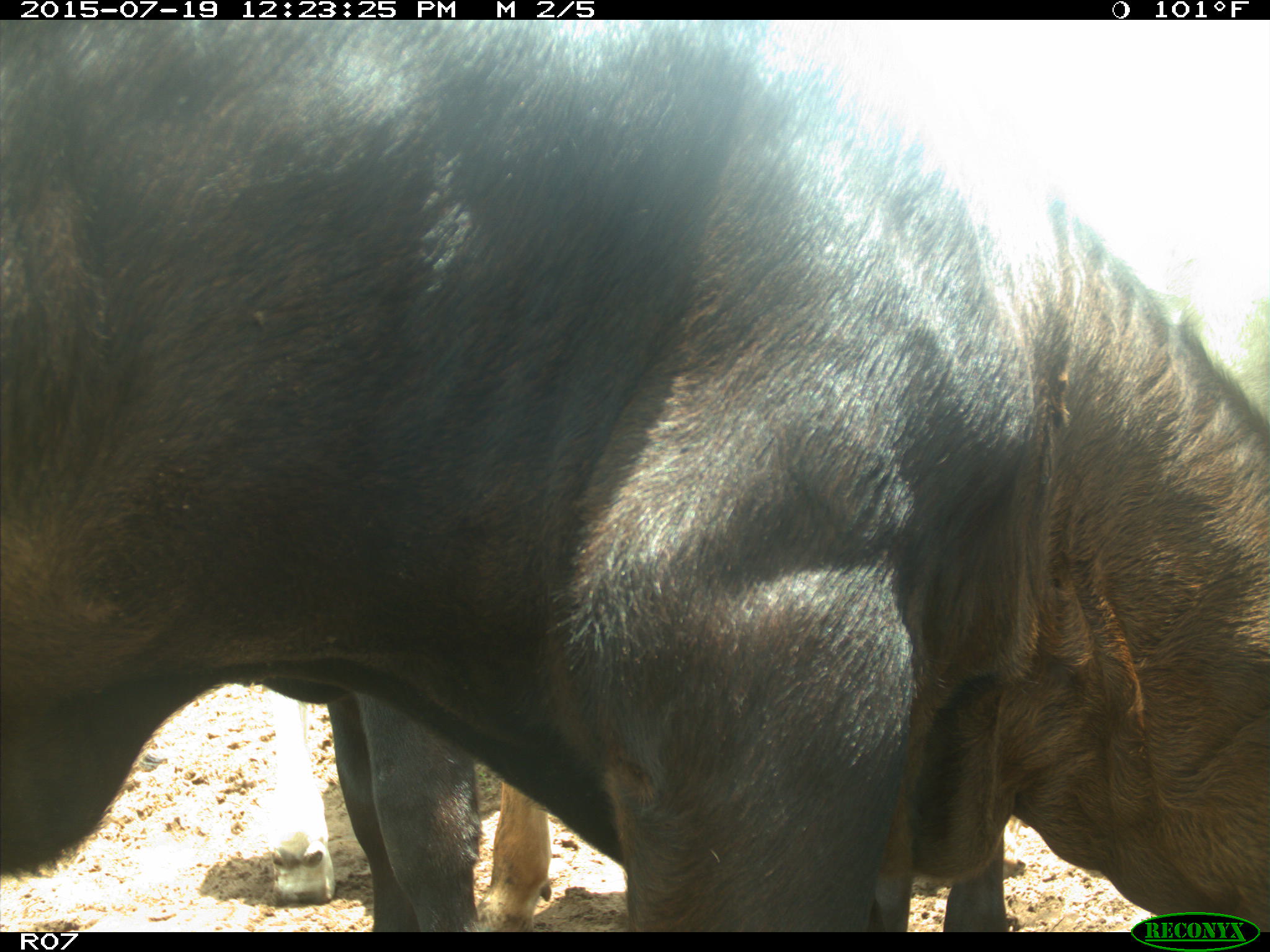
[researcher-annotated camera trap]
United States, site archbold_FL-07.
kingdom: Animalia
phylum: Chordata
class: Mammalia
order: Artiodactyla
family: Bovidae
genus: Bos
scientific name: Bos taurus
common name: domestic cow